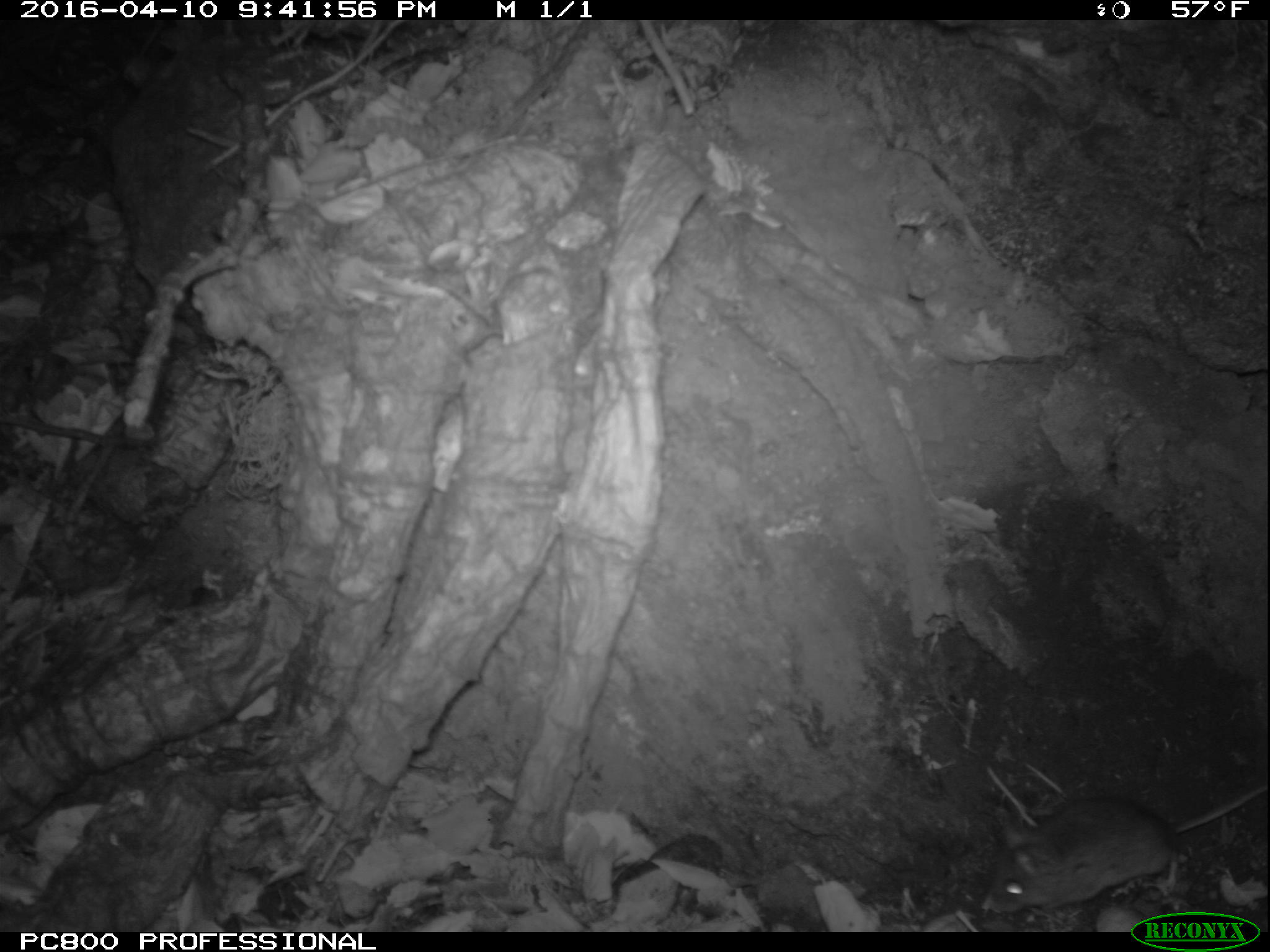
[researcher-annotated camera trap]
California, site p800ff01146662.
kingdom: Animalia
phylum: Chordata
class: Mammalia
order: Rodentia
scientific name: Rodentia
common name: rodent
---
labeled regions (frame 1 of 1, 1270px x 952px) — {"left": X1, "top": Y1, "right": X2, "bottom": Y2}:
rodent: {"left": 984, "top": 782, "right": 1269, "bottom": 916}